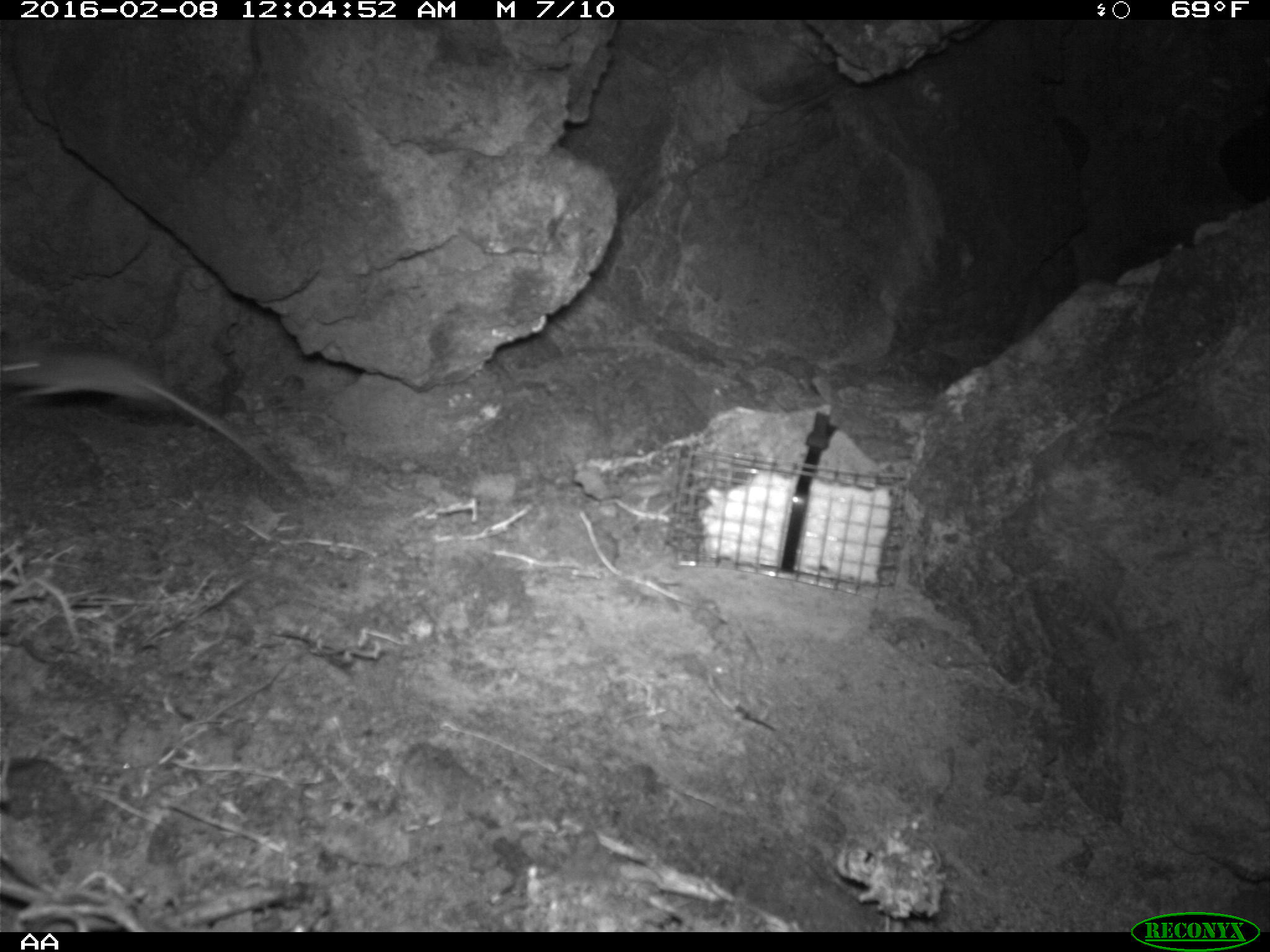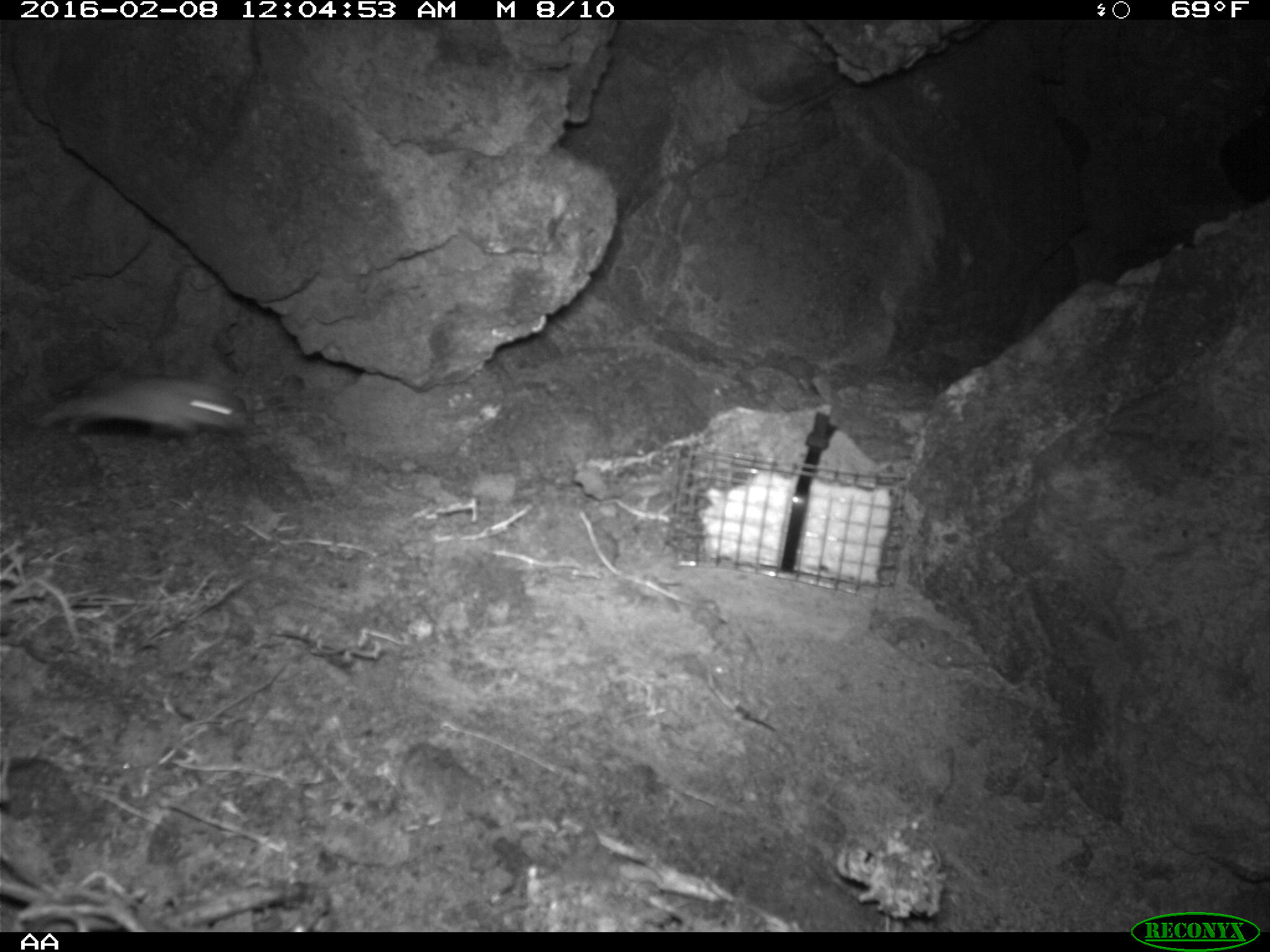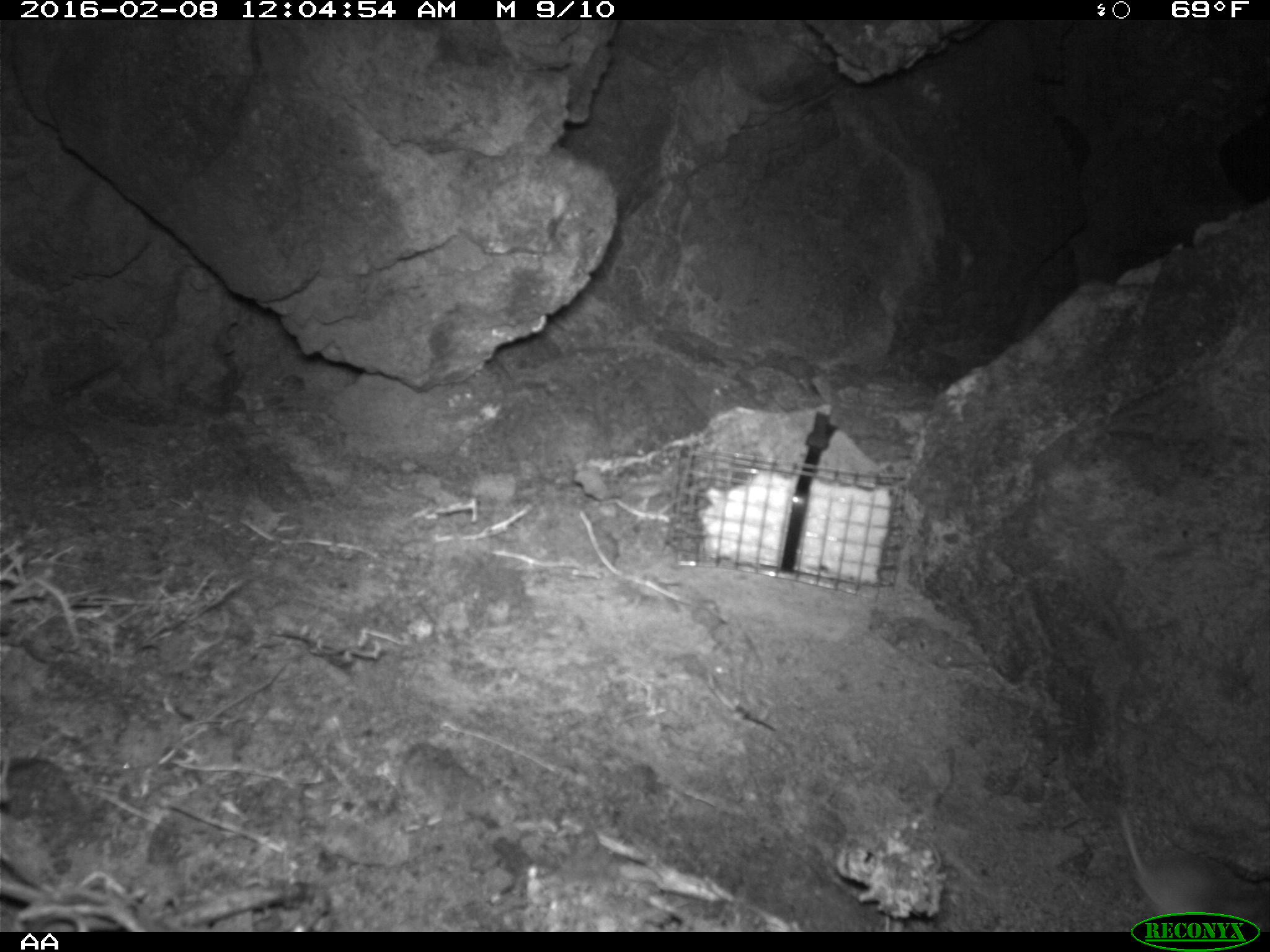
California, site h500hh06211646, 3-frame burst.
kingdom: Animalia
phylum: Chordata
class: Mammalia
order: Rodentia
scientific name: Rodentia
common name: rodent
Rodent (Rodentia).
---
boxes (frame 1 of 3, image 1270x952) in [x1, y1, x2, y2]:
rodent: [0, 339, 283, 477]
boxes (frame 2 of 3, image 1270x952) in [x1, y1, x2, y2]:
rodent: [36, 378, 242, 433]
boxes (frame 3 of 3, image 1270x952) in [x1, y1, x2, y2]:
rodent: [1114, 800, 1269, 932]